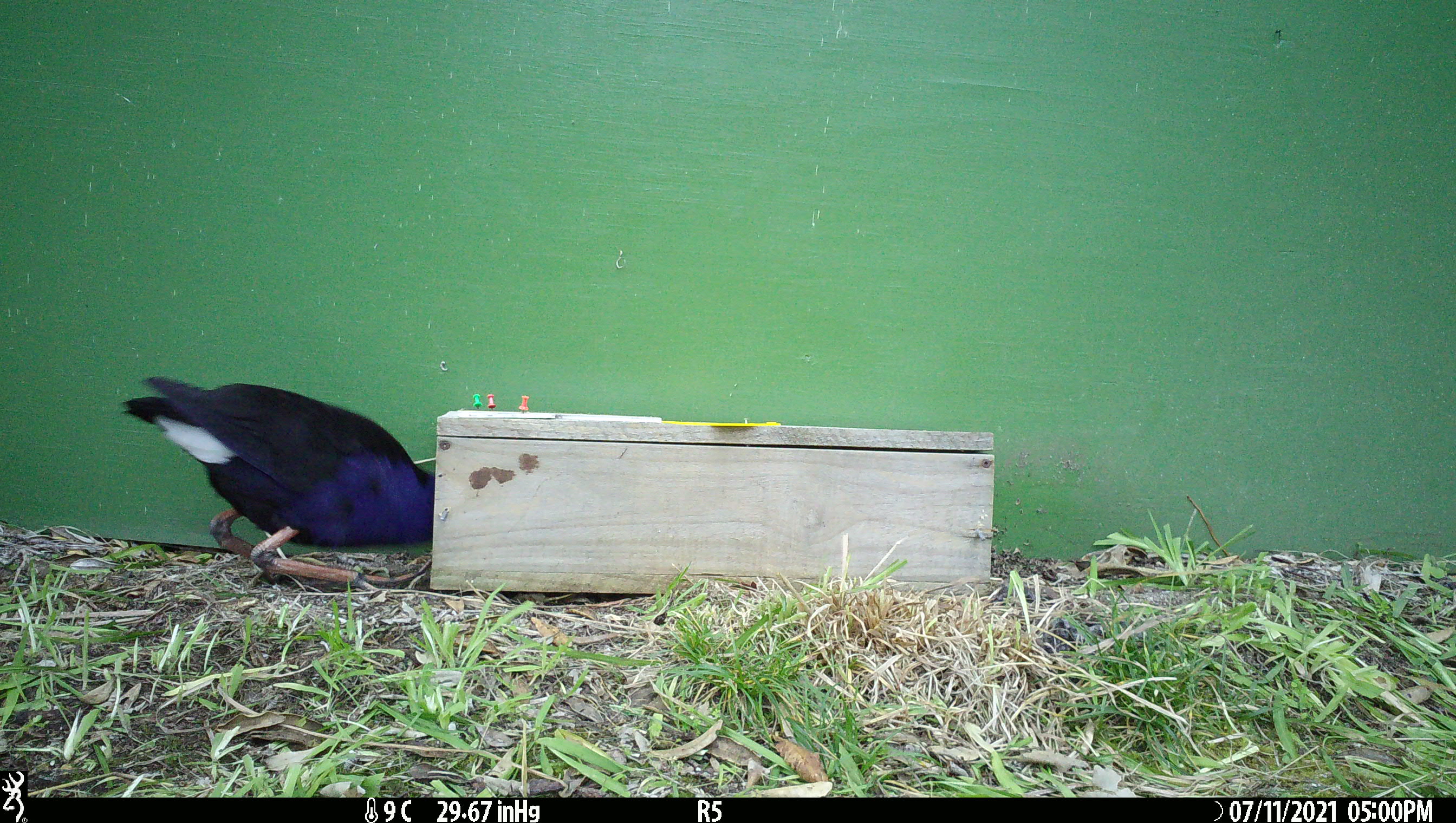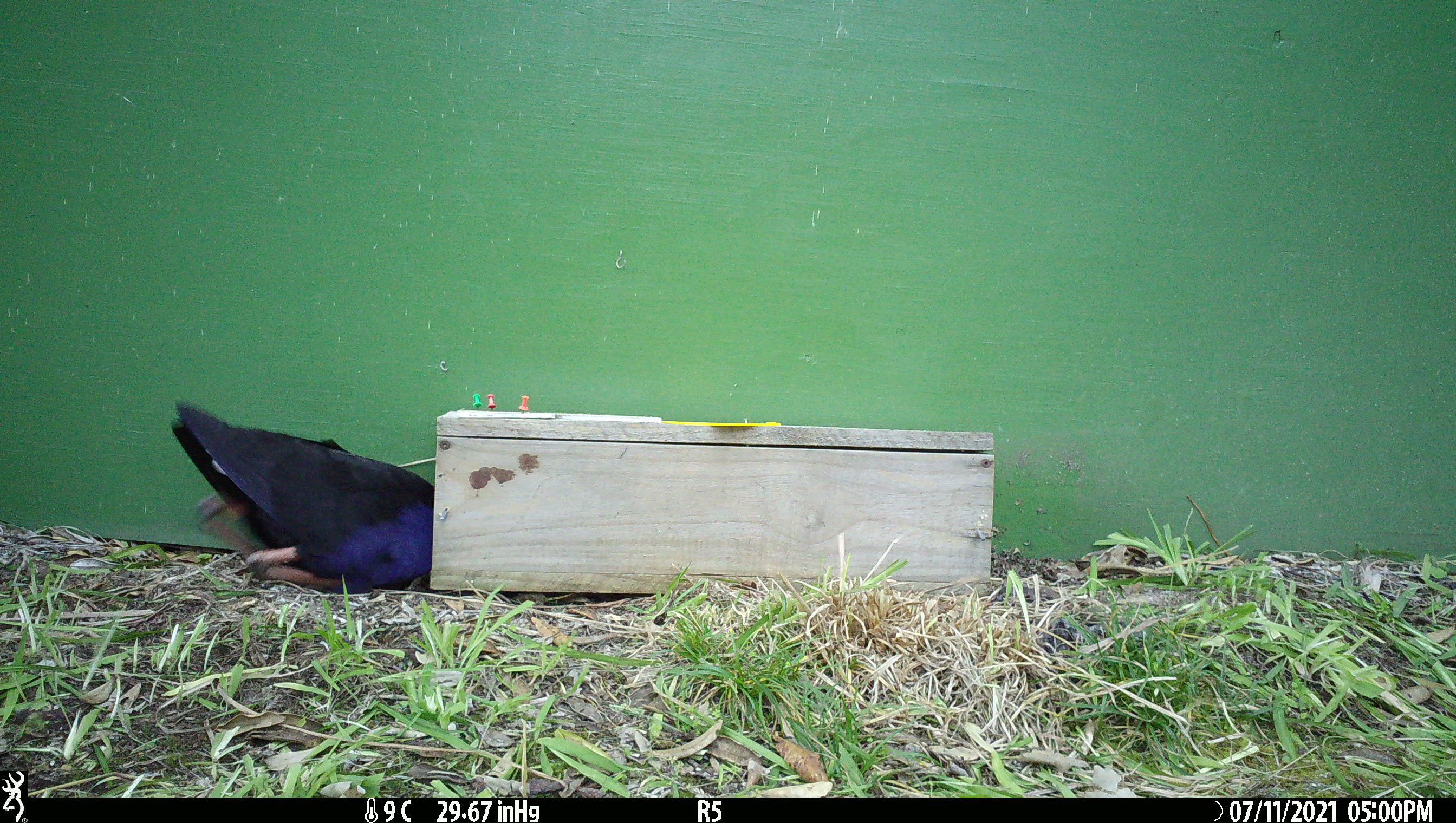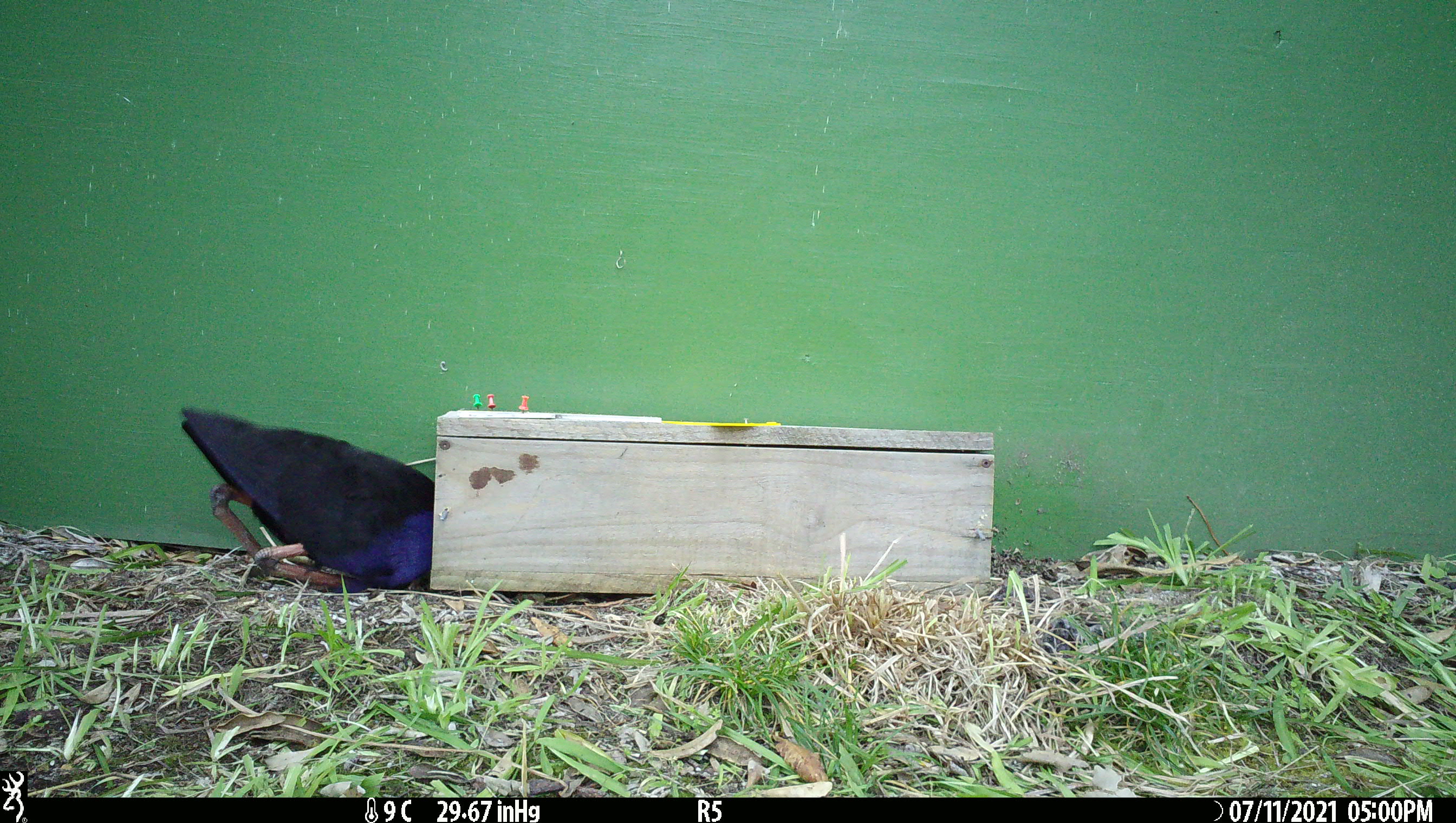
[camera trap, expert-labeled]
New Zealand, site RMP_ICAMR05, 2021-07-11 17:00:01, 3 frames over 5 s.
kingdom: Animalia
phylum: Chordata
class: Aves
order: Gruiformes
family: Rallidae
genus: Porphyrio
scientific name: Porphyrio melanotus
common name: australasian swamphen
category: pukeko